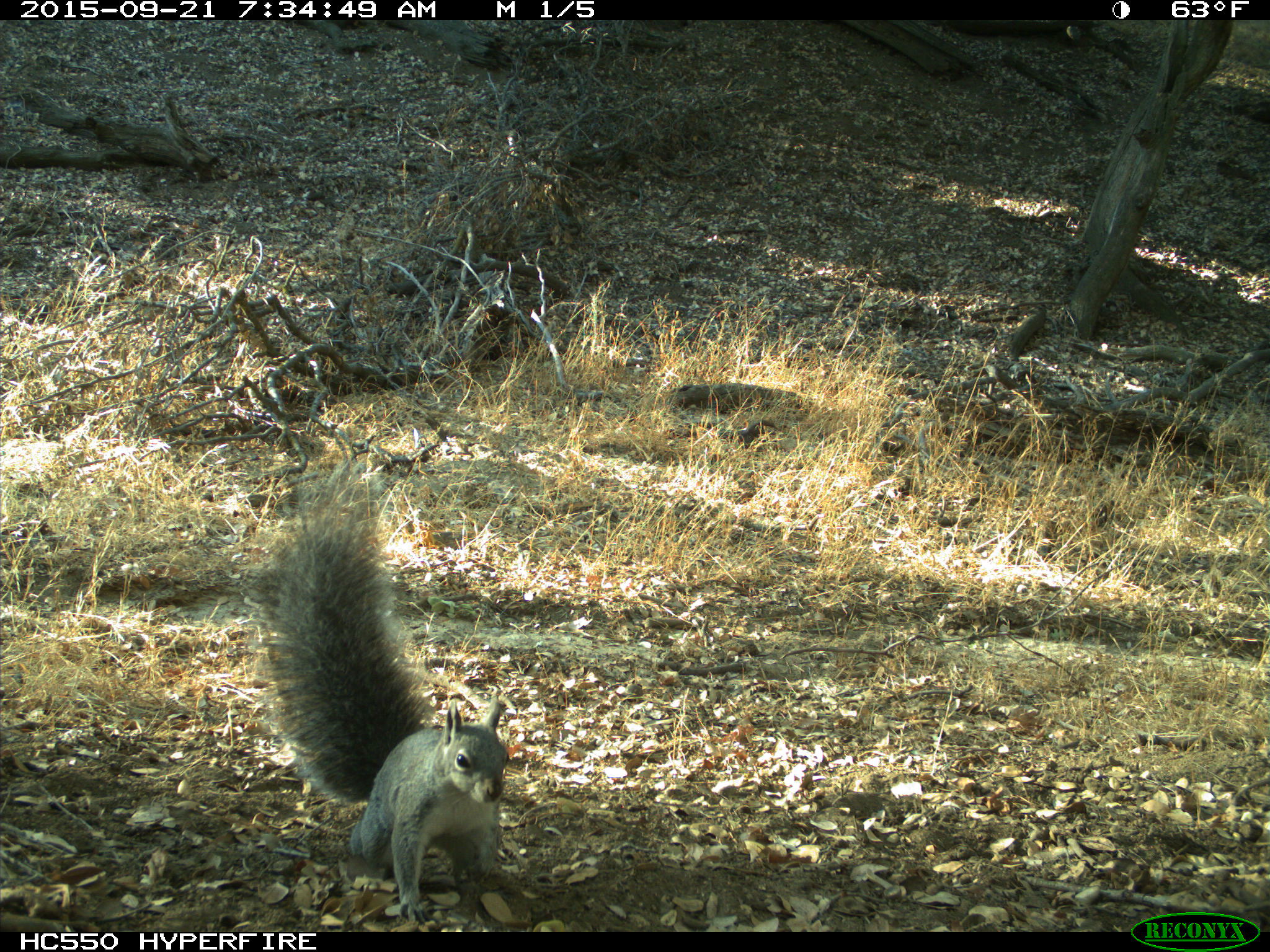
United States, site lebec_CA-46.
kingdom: Animalia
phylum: Chordata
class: Mammalia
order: Rodentia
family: Sciuridae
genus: Sciurus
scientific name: Sciurus carolinensis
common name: eastern gray squirrel